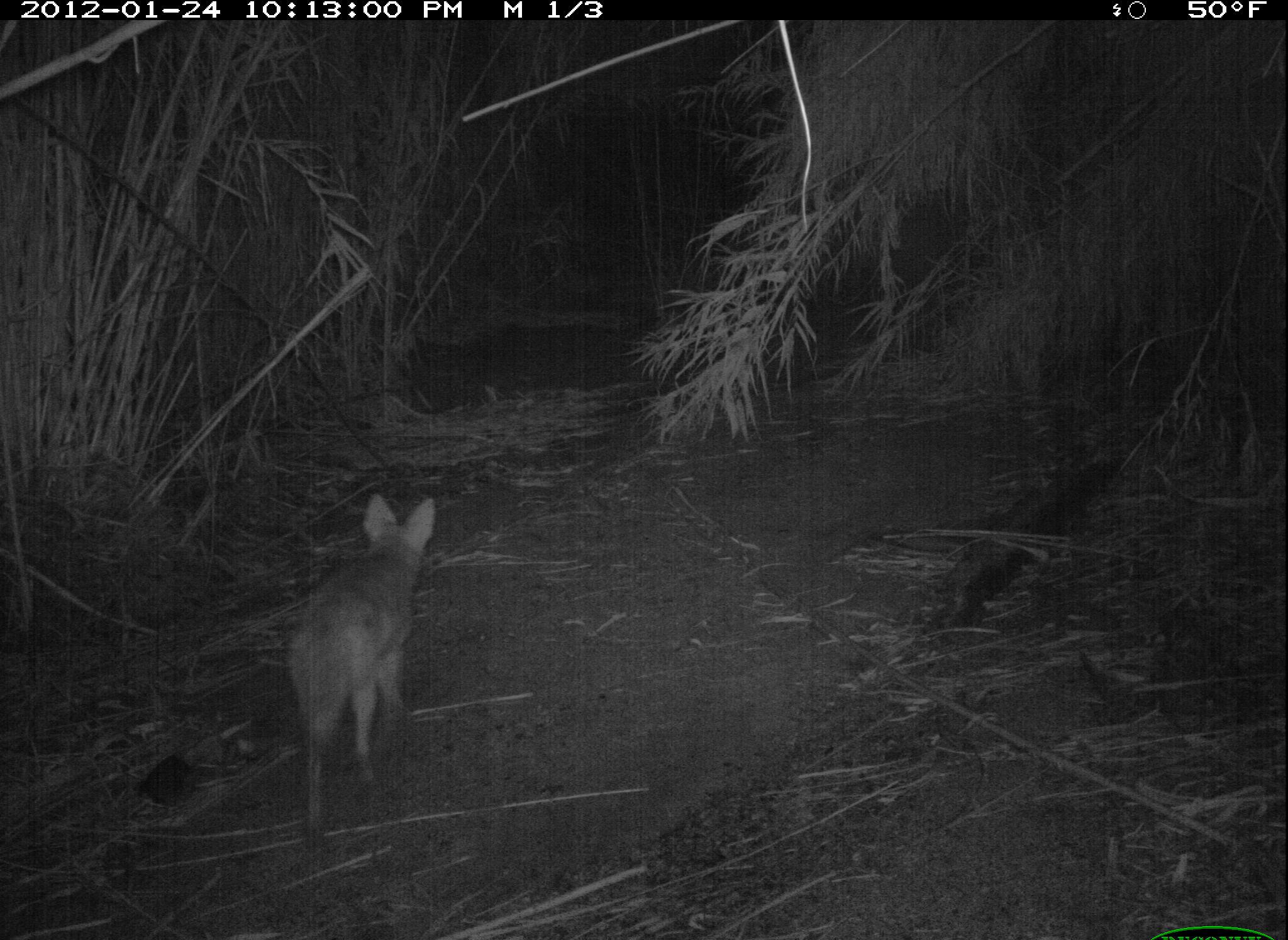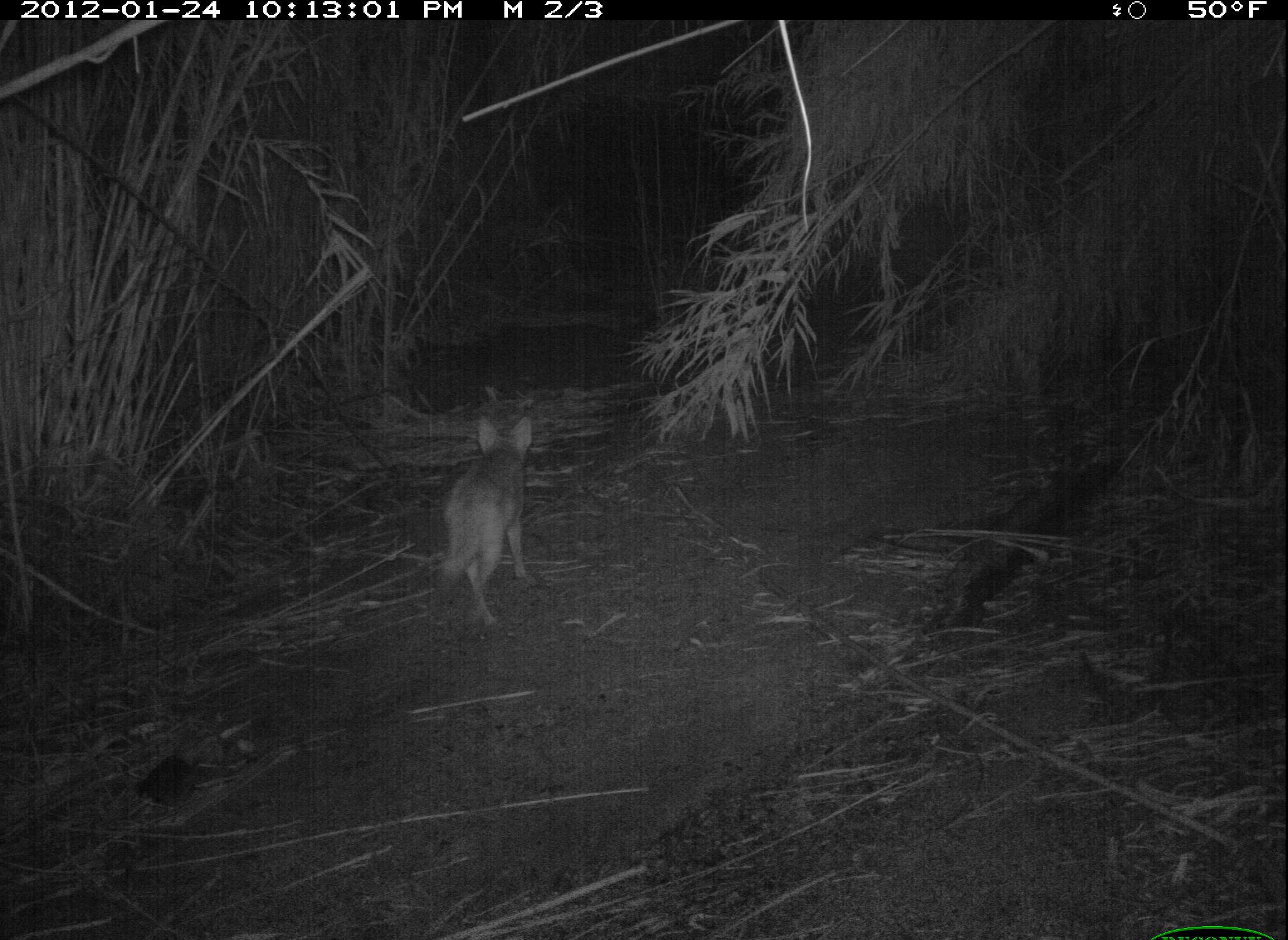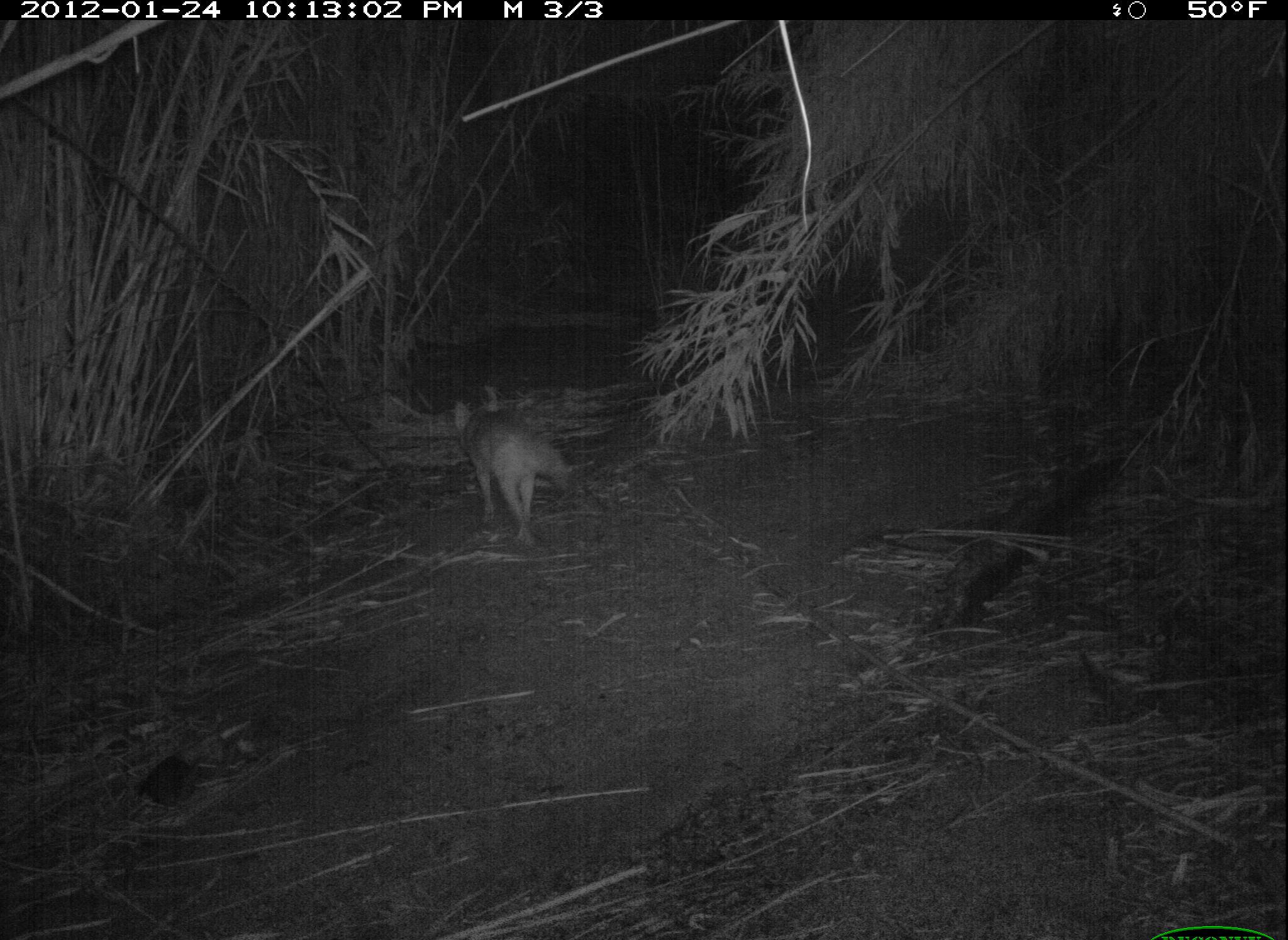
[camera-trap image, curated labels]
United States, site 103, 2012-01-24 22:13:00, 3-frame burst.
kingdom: Animalia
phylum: Chordata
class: Mammalia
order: Carnivora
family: Canidae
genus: Canis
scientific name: Canis latrans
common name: coyote